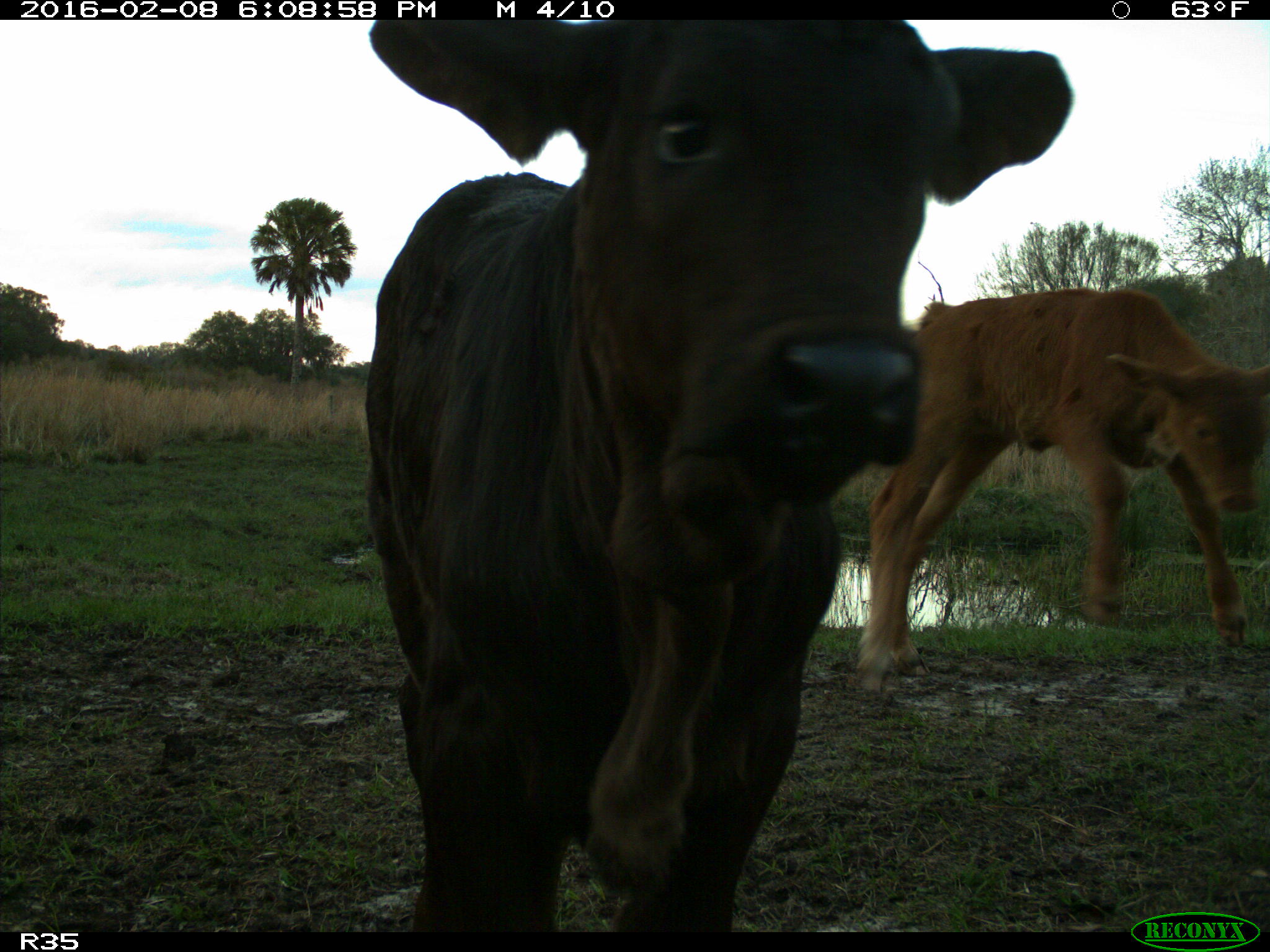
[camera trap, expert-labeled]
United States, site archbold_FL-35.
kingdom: Animalia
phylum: Chordata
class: Mammalia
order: Artiodactyla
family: Bovidae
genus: Bos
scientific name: Bos taurus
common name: domestic cow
Bos taurus (domestic cow).